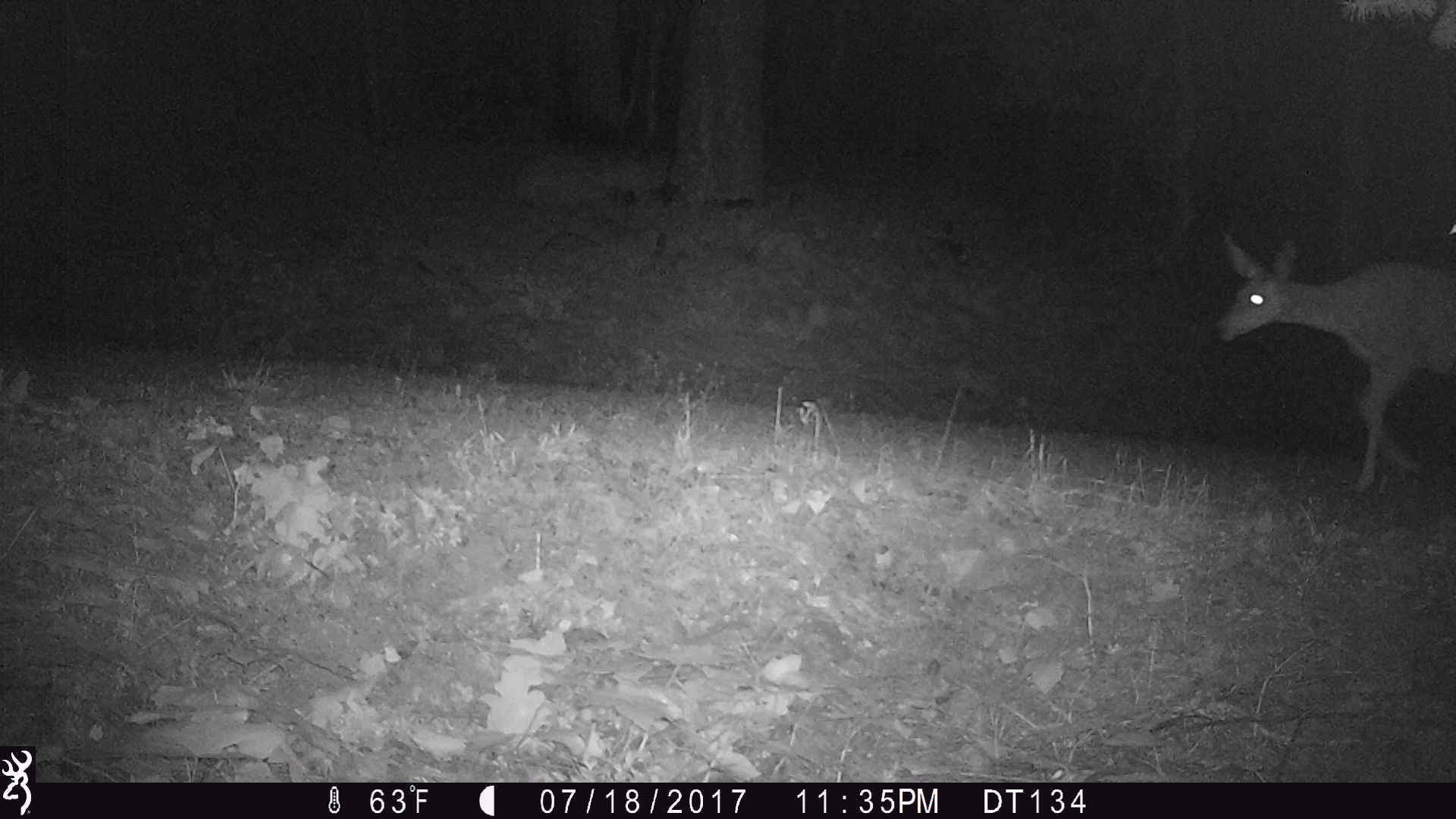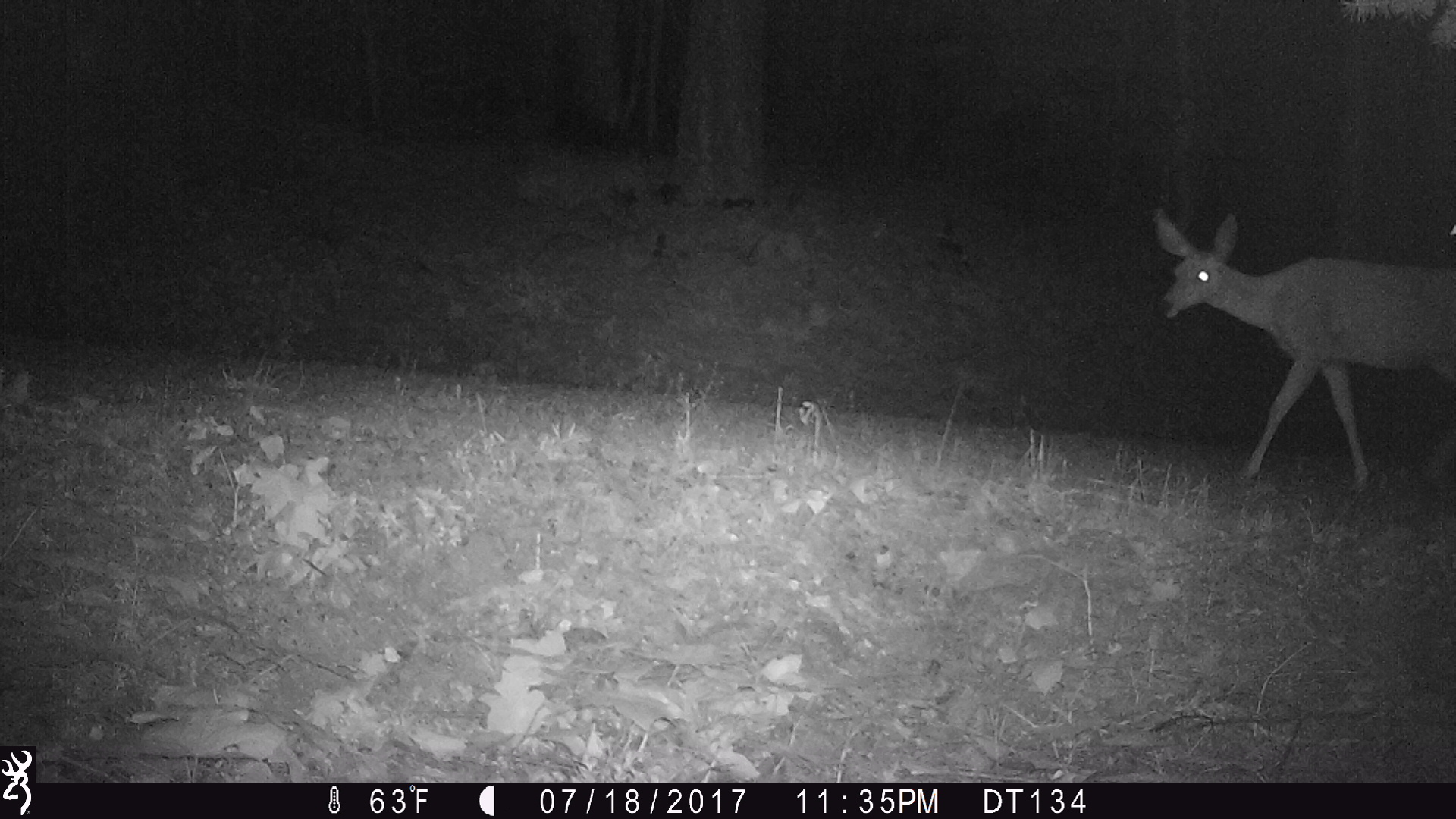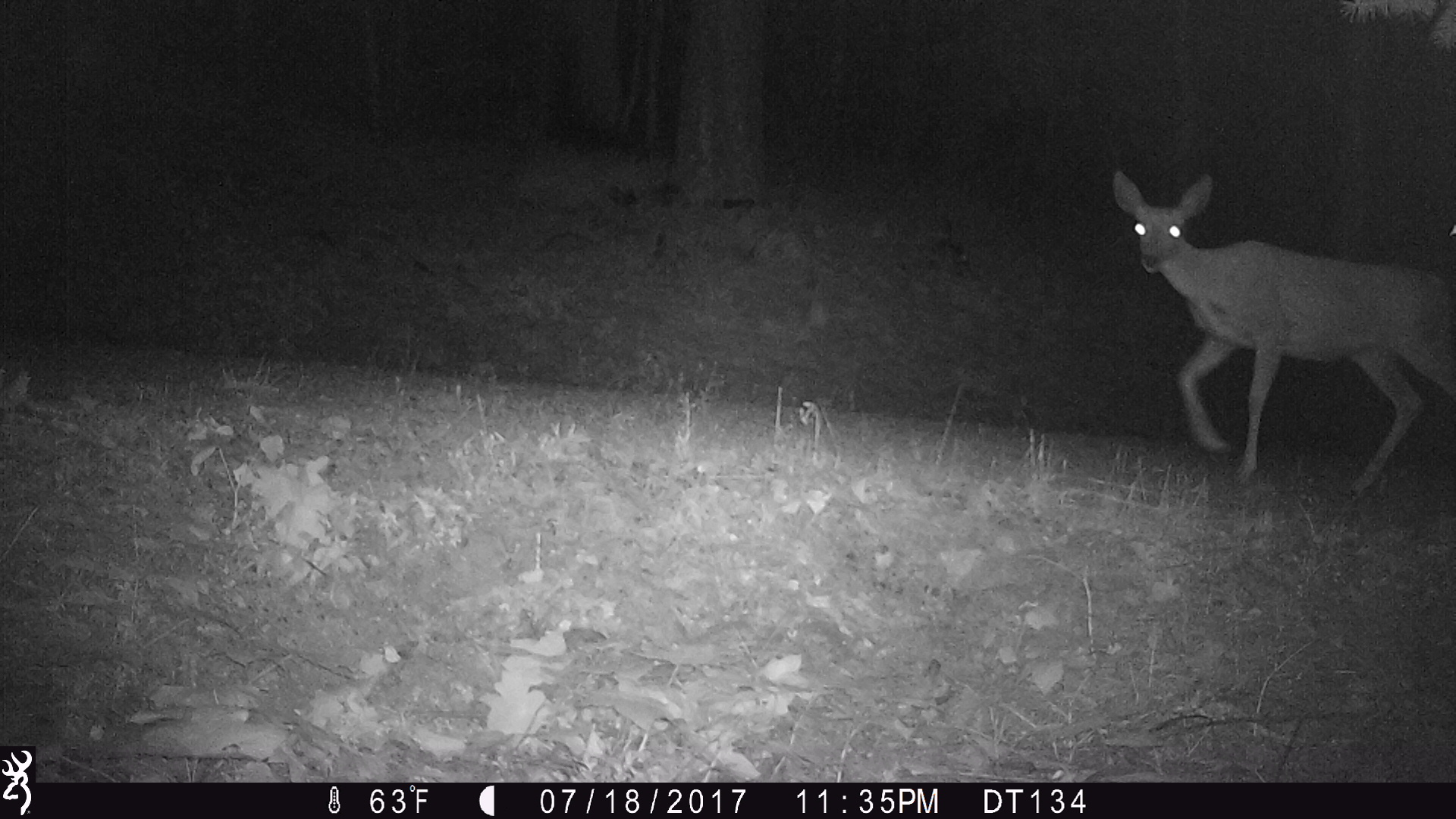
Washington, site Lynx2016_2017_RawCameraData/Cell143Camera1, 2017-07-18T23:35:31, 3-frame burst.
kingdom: Animalia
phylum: Chordata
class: Mammalia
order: Artiodactyla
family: Cervidae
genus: Odocoileus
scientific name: Odocoileus hemionus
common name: mule deer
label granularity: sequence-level